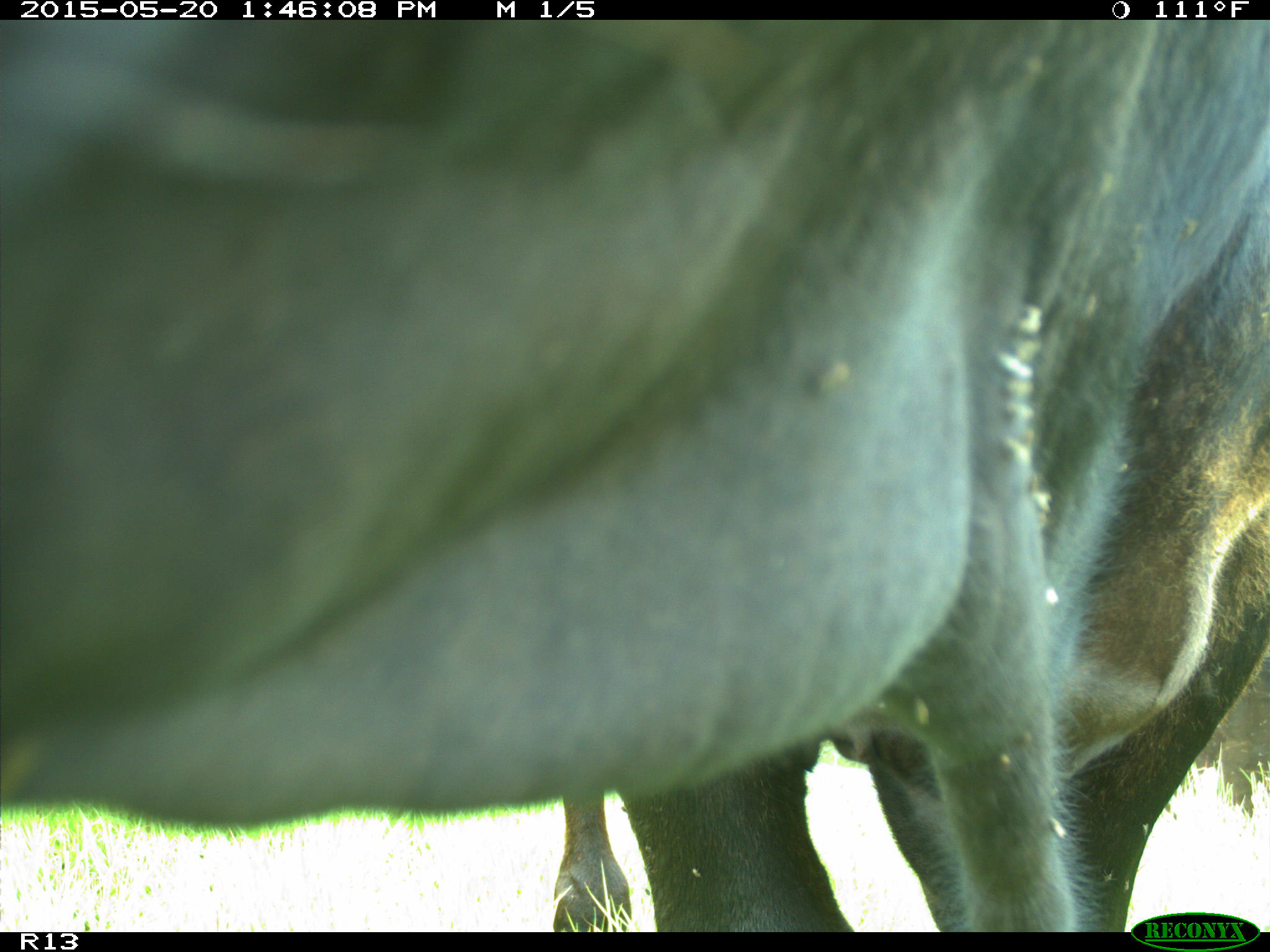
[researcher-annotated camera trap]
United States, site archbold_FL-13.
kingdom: Animalia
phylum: Chordata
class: Mammalia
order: Artiodactyla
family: Bovidae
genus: Bos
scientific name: Bos taurus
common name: domestic cow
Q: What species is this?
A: Bos taurus (domestic cow).